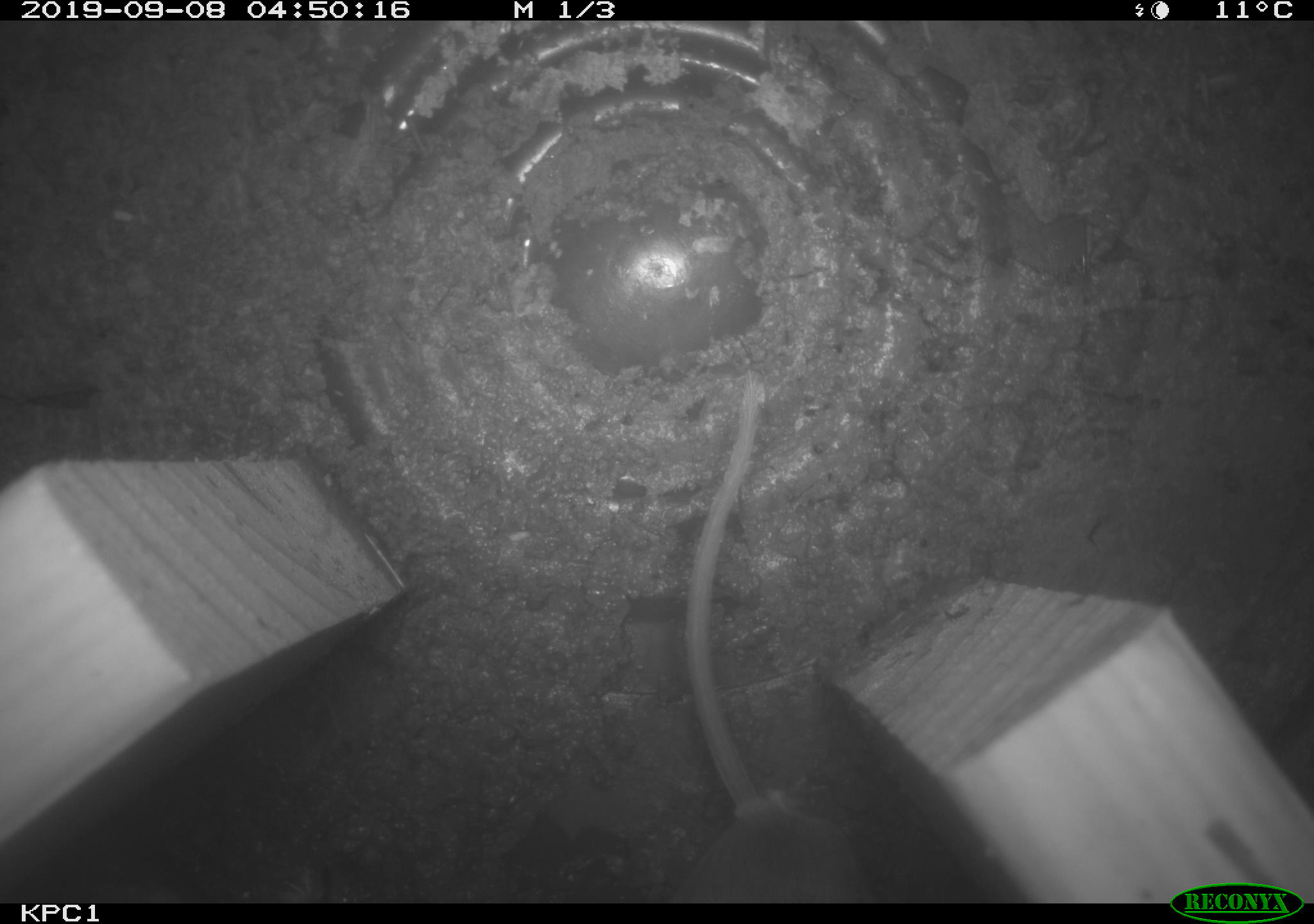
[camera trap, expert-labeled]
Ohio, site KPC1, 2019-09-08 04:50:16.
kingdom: Animalia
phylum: Chordata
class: Mammalia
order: Rodentia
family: Cricetidae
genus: Peromyscus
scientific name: Peromyscus leucopus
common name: white-footed mouse